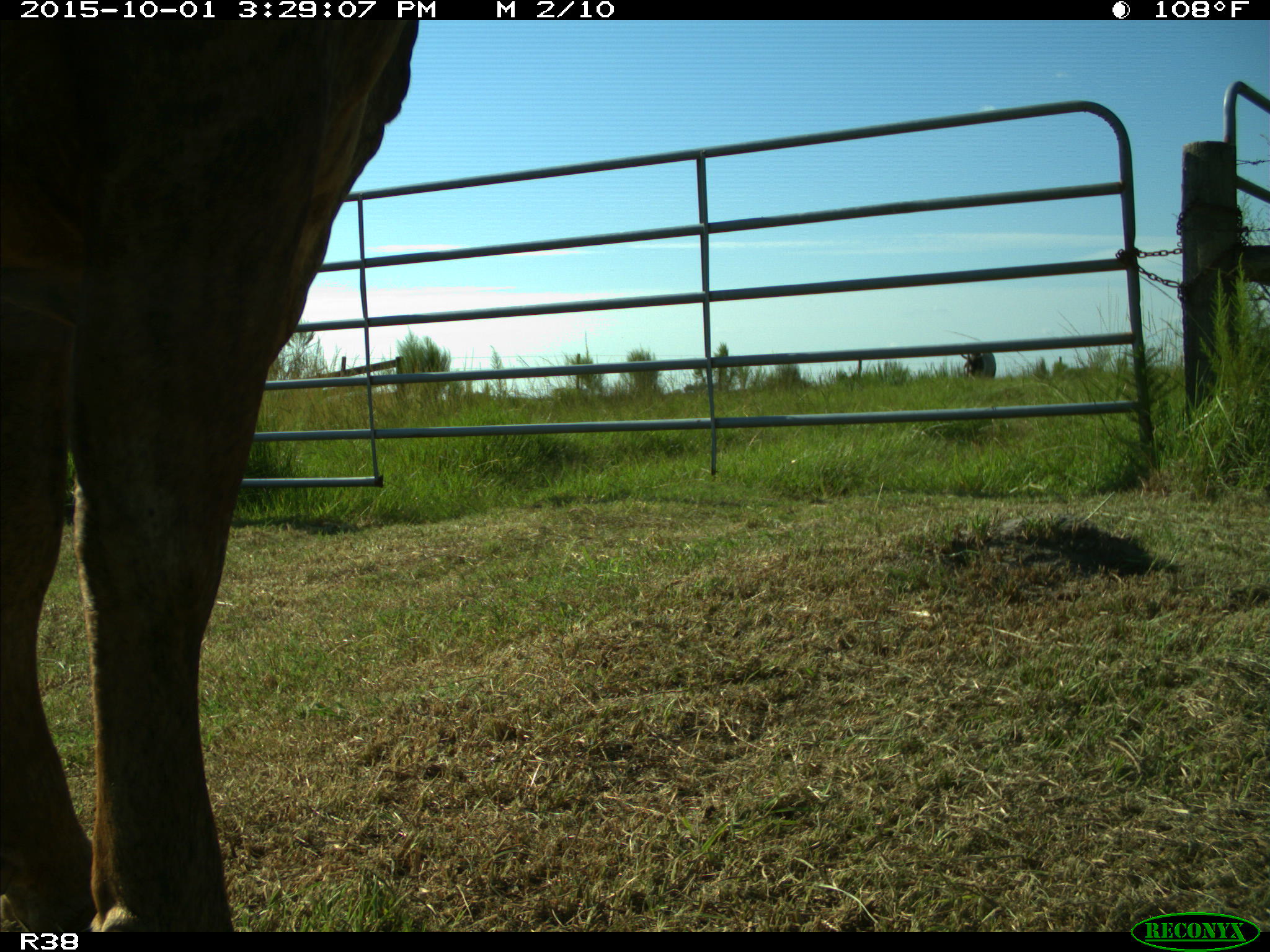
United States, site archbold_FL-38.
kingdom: Animalia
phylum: Chordata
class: Mammalia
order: Artiodactyla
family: Bovidae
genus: Bos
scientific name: Bos taurus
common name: domestic cow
Bos taurus (domestic cow).